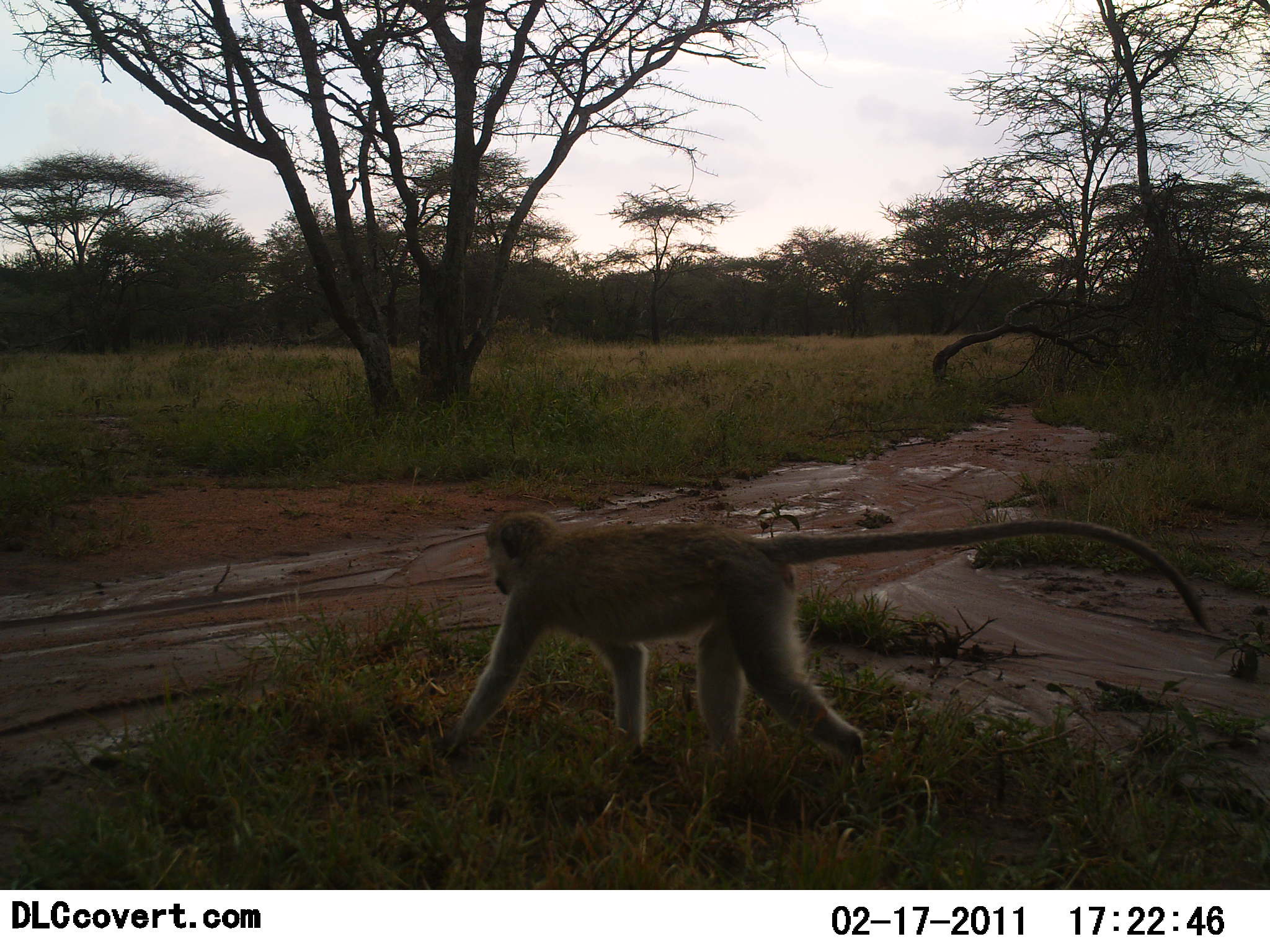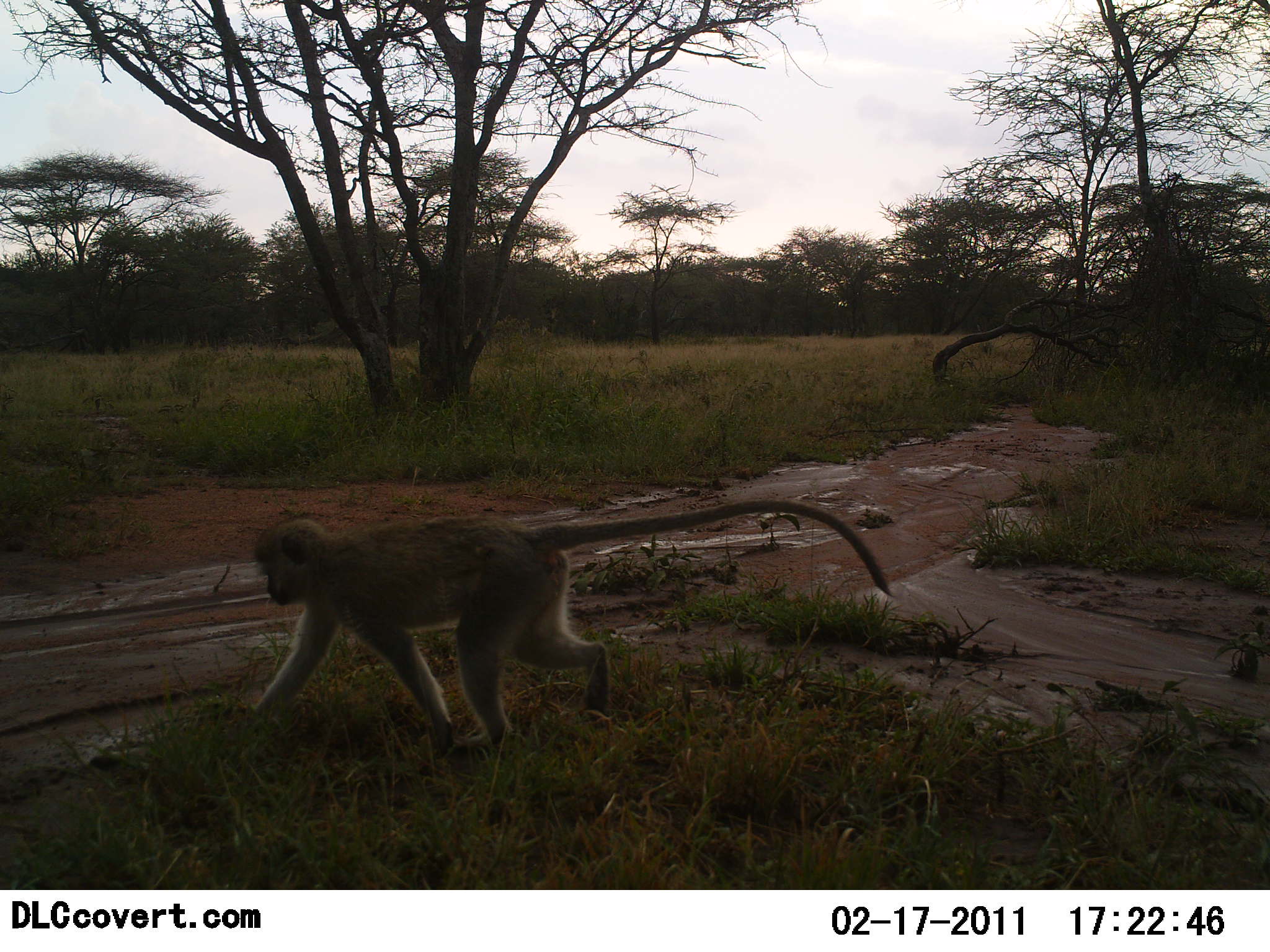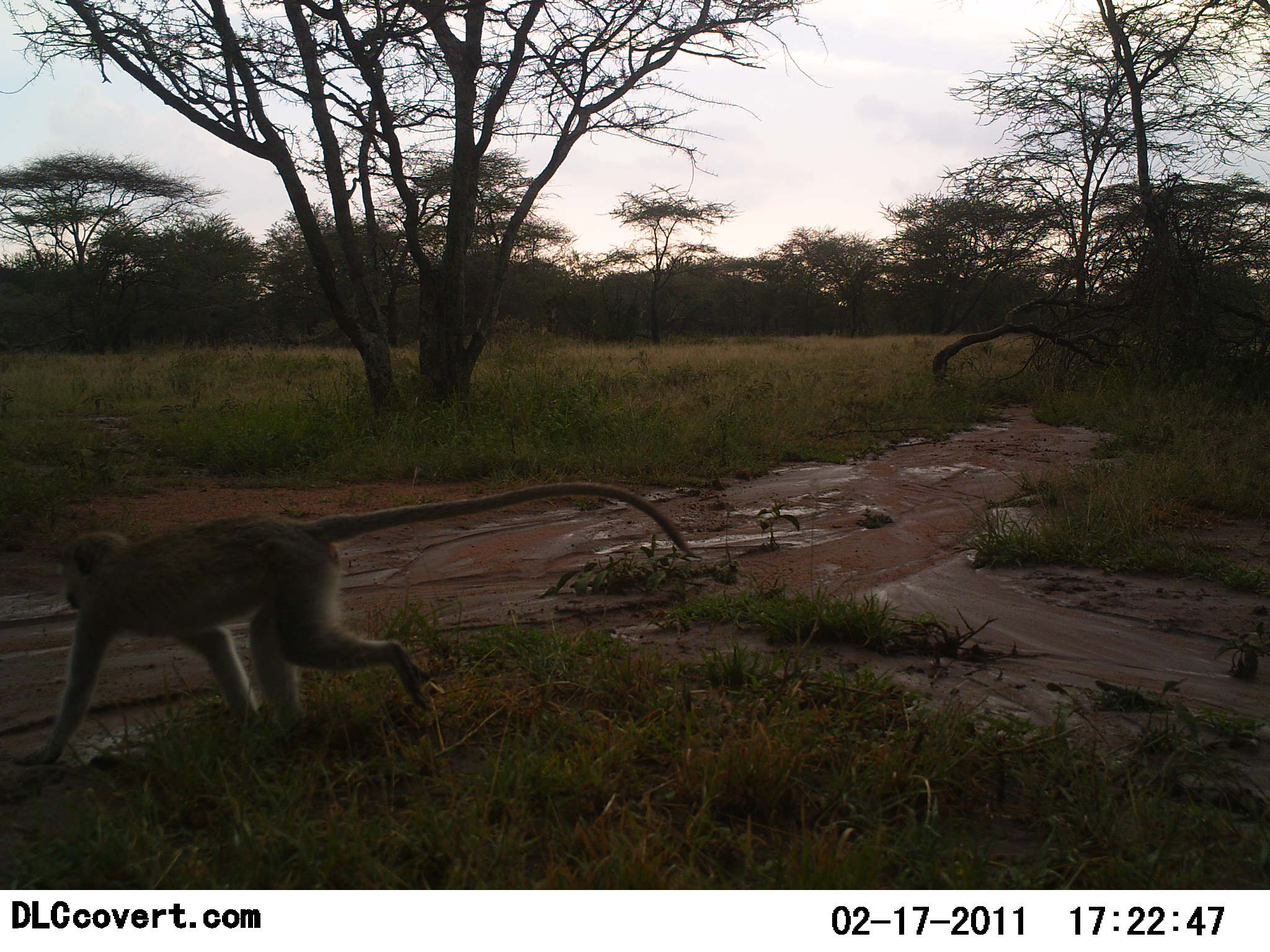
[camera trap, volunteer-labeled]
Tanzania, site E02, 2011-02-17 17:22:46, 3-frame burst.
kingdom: Animalia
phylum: Chordata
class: Mammalia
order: Primates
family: Cercopithecidae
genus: Chlorocebus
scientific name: Chlorocebus pygerythrus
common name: vervet monkey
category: monkeyvervet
Monkeyvervet (vervet monkey) (Chlorocebus pygerythrus), count 1. Behavior (volunteer vote fractions): standing 0%, resting 0%, moving 100%, interacting 0%. Young present (vote fraction): 0%. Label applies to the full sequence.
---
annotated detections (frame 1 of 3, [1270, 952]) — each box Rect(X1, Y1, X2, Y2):
animal: Rect(438, 500, 1216, 789)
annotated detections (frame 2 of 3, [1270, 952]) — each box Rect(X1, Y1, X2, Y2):
animal: Rect(211, 498, 893, 766)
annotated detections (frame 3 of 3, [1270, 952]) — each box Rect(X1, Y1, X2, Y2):
animal: Rect(10, 481, 701, 769)